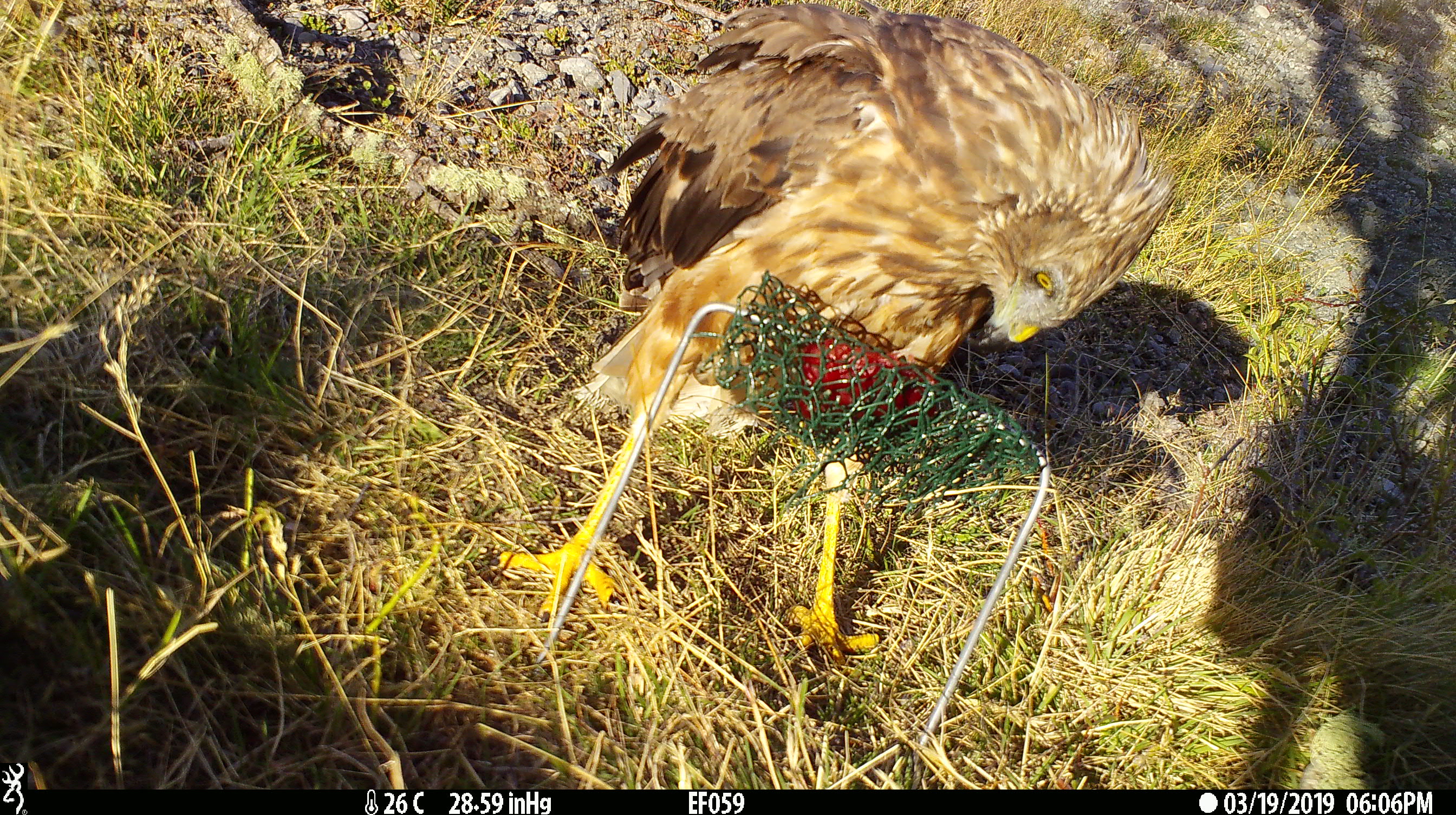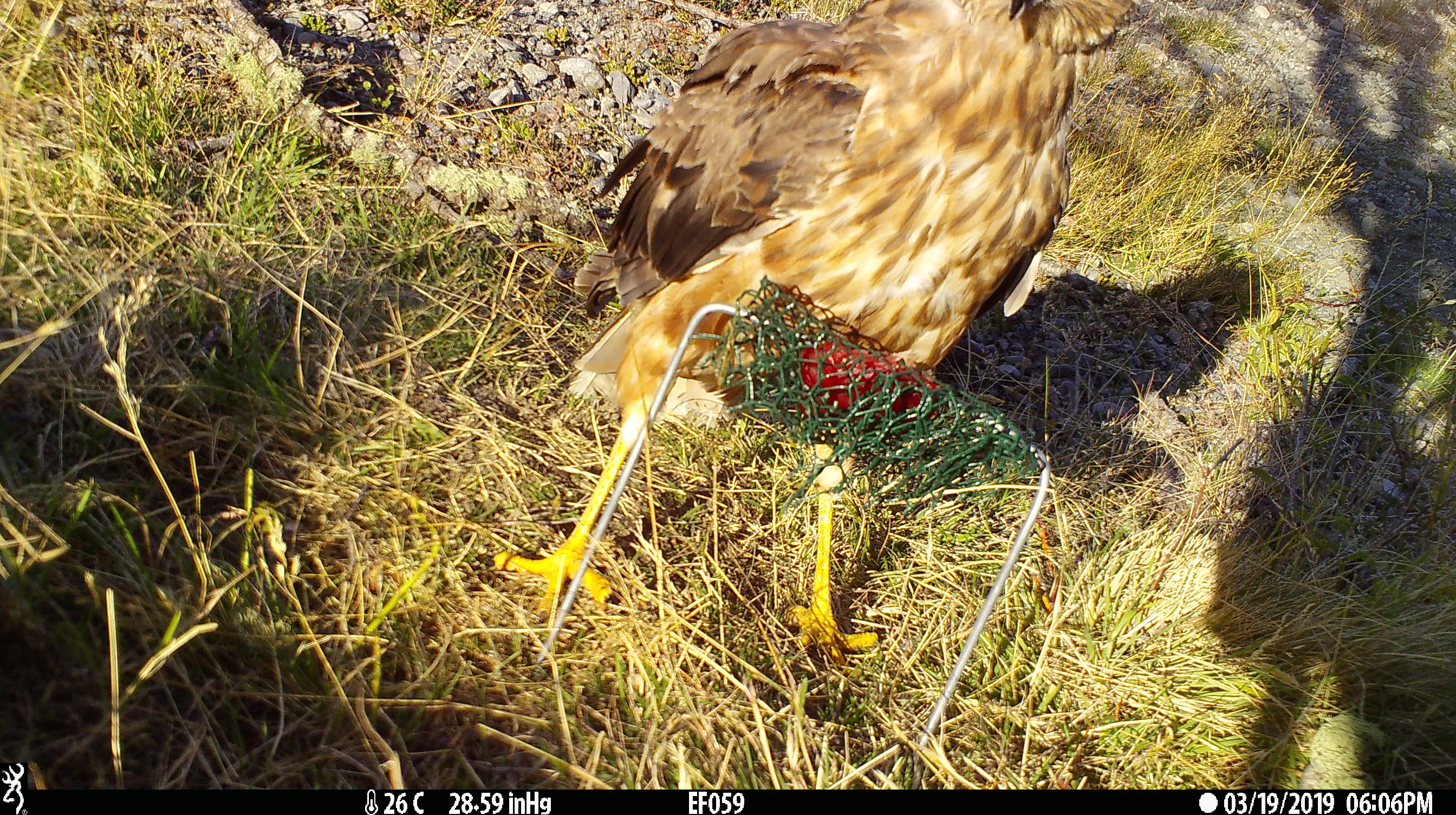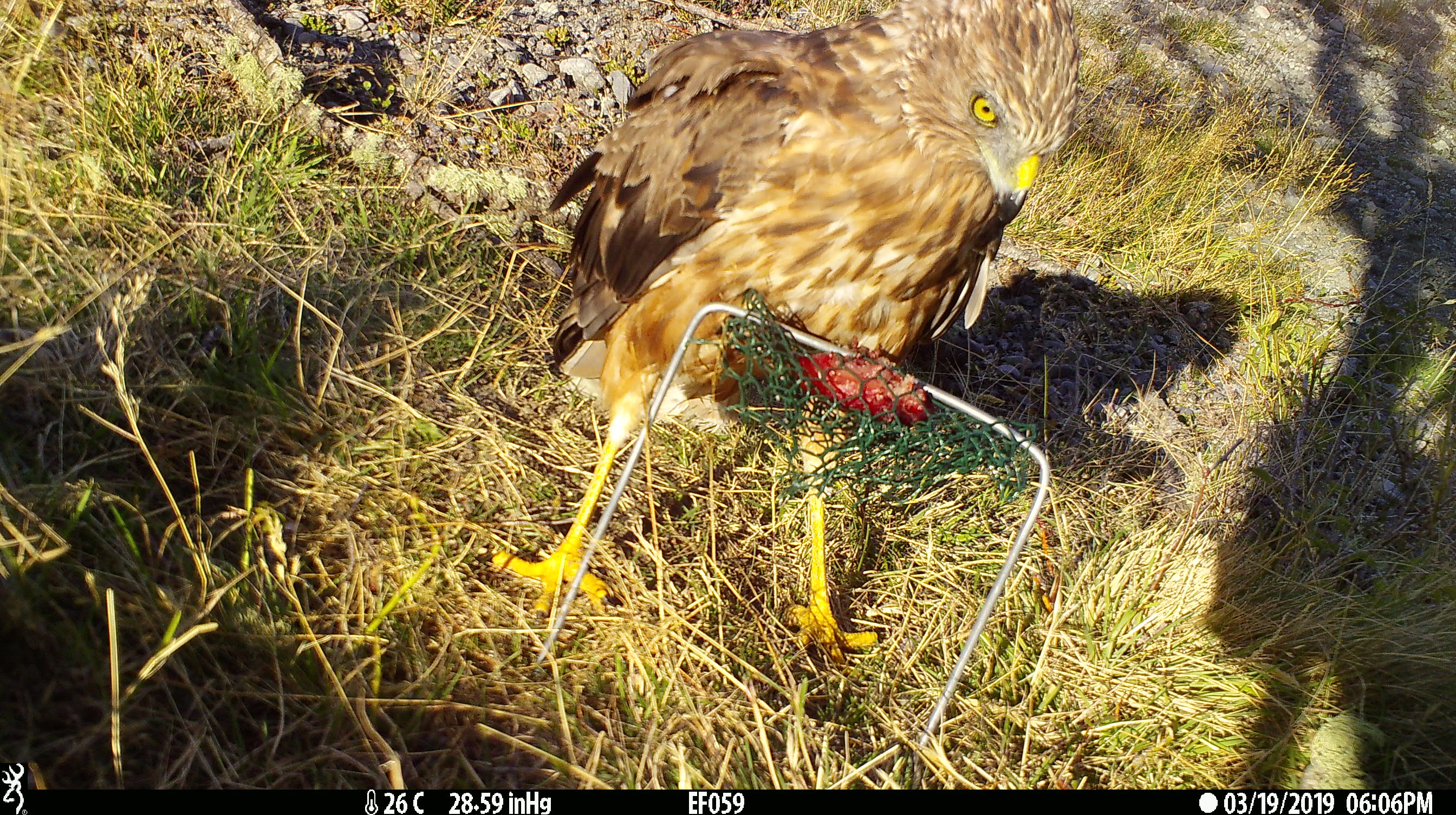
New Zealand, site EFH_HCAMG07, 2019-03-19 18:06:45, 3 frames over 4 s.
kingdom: Animalia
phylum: Chordata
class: Aves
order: Accipitriformes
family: Accipitridae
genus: Circus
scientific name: Circus approximans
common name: swamp harrier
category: harrier